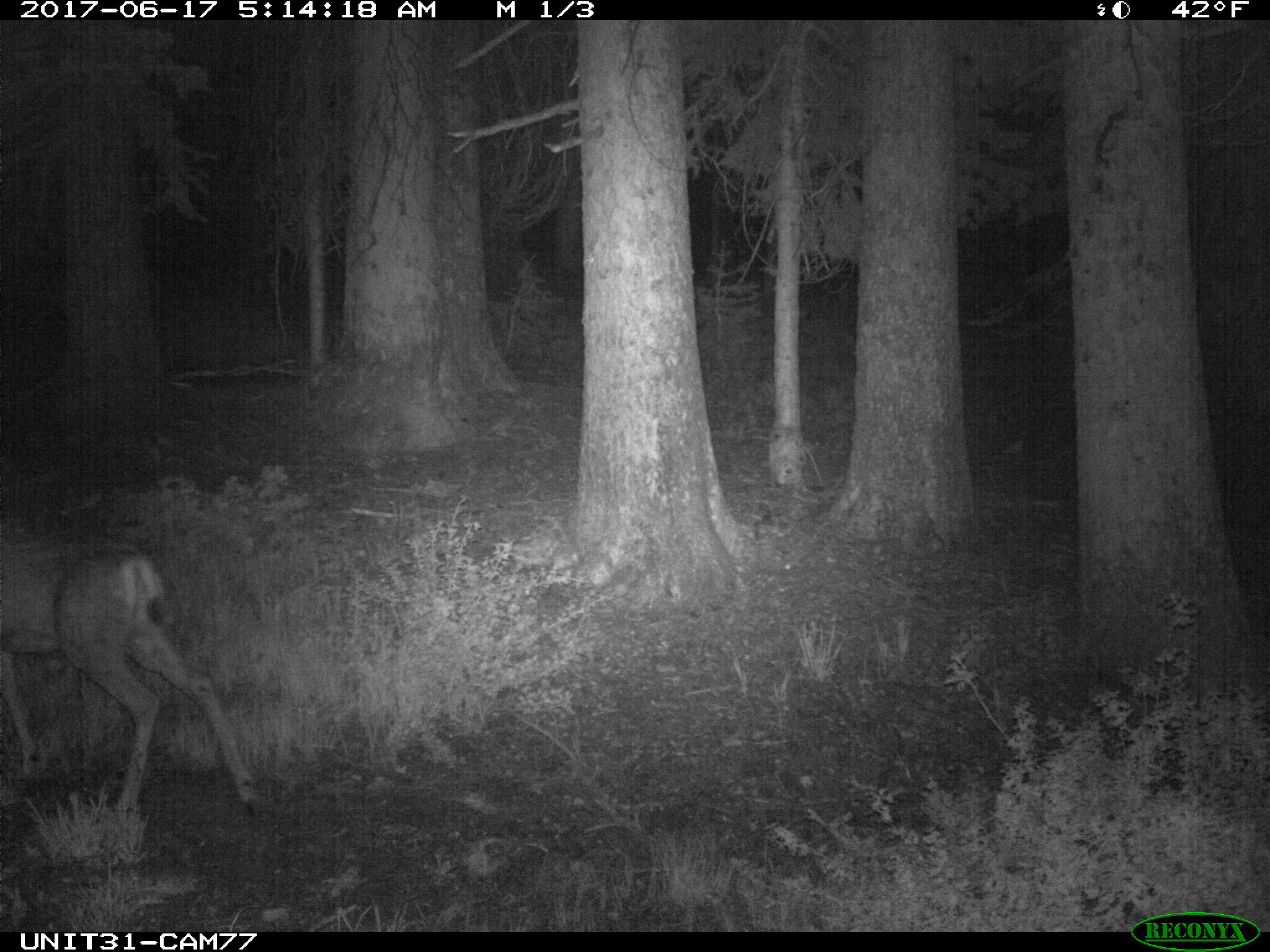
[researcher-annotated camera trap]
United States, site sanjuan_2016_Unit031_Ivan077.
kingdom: Animalia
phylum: Chordata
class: Mammalia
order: Artiodactyla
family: Cervidae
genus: Odocoileus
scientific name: Odocoileus hemionus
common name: mule deer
Odocoileus hemionus (mule deer).